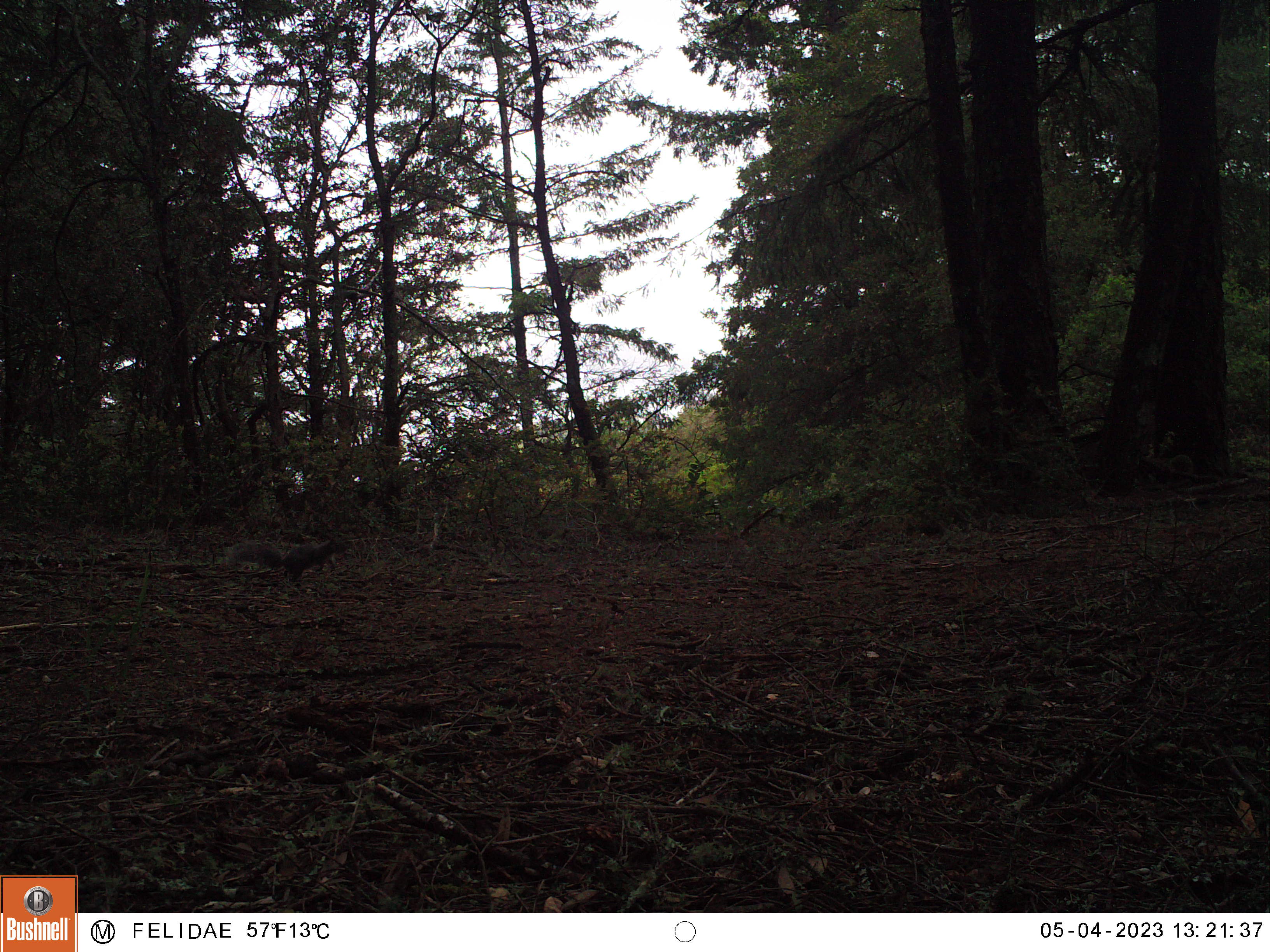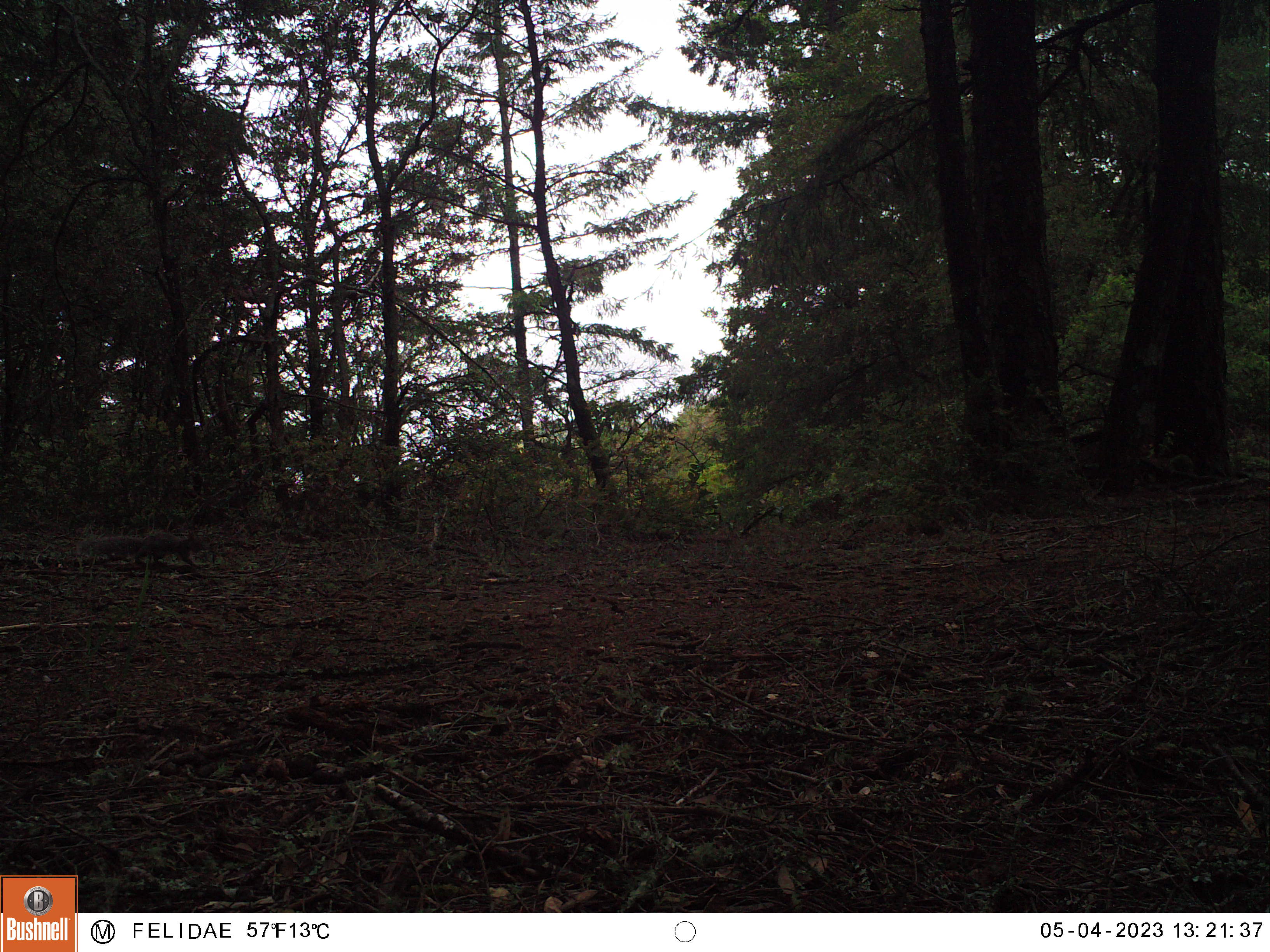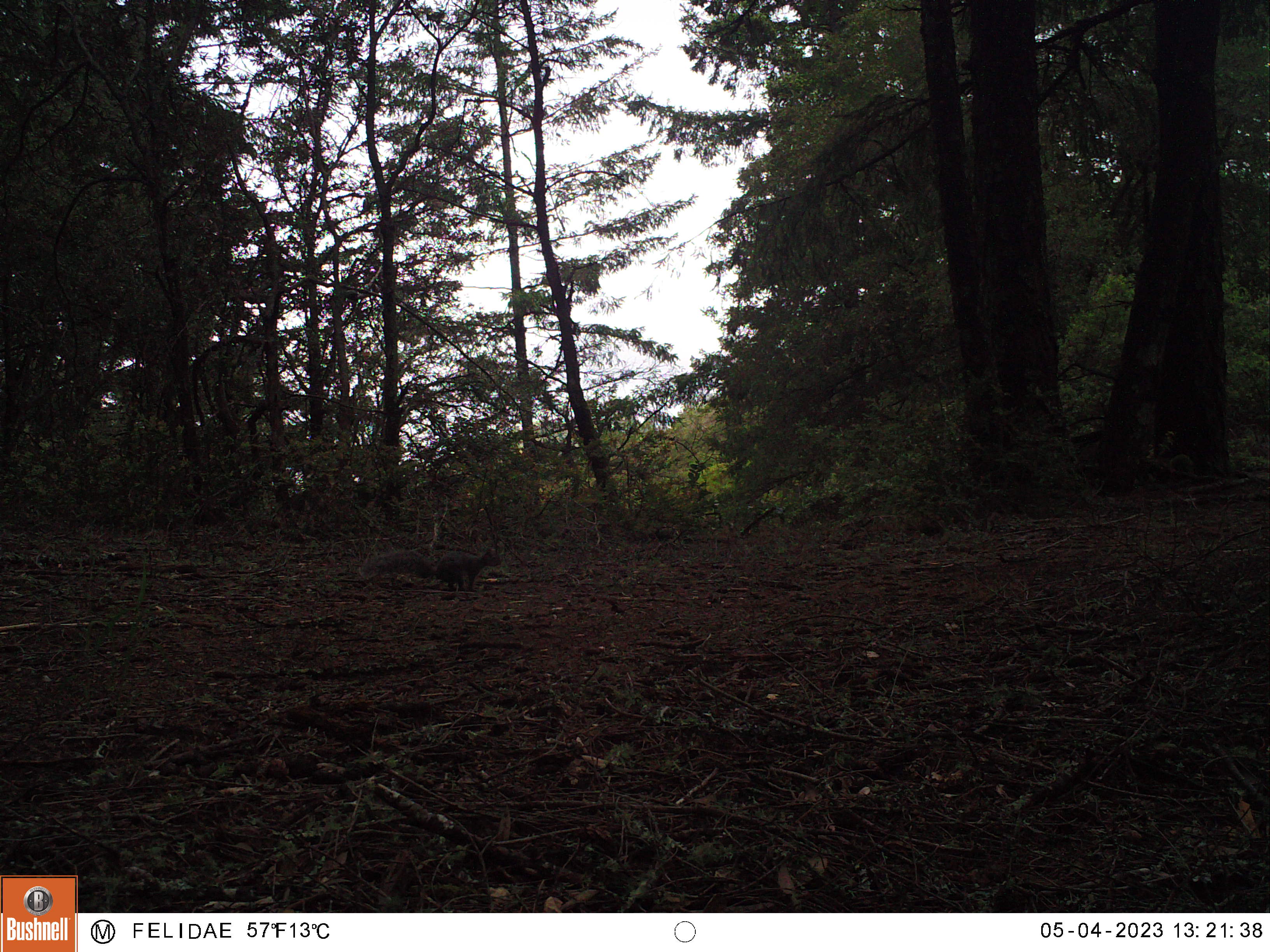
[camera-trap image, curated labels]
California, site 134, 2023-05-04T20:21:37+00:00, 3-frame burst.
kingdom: Animalia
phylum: Chordata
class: Mammalia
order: Rodentia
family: Sciuridae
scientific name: Sciuridae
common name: squirrel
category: unknown squirrel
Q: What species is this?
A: Unknown squirrel (squirrel) (Sciuridae).